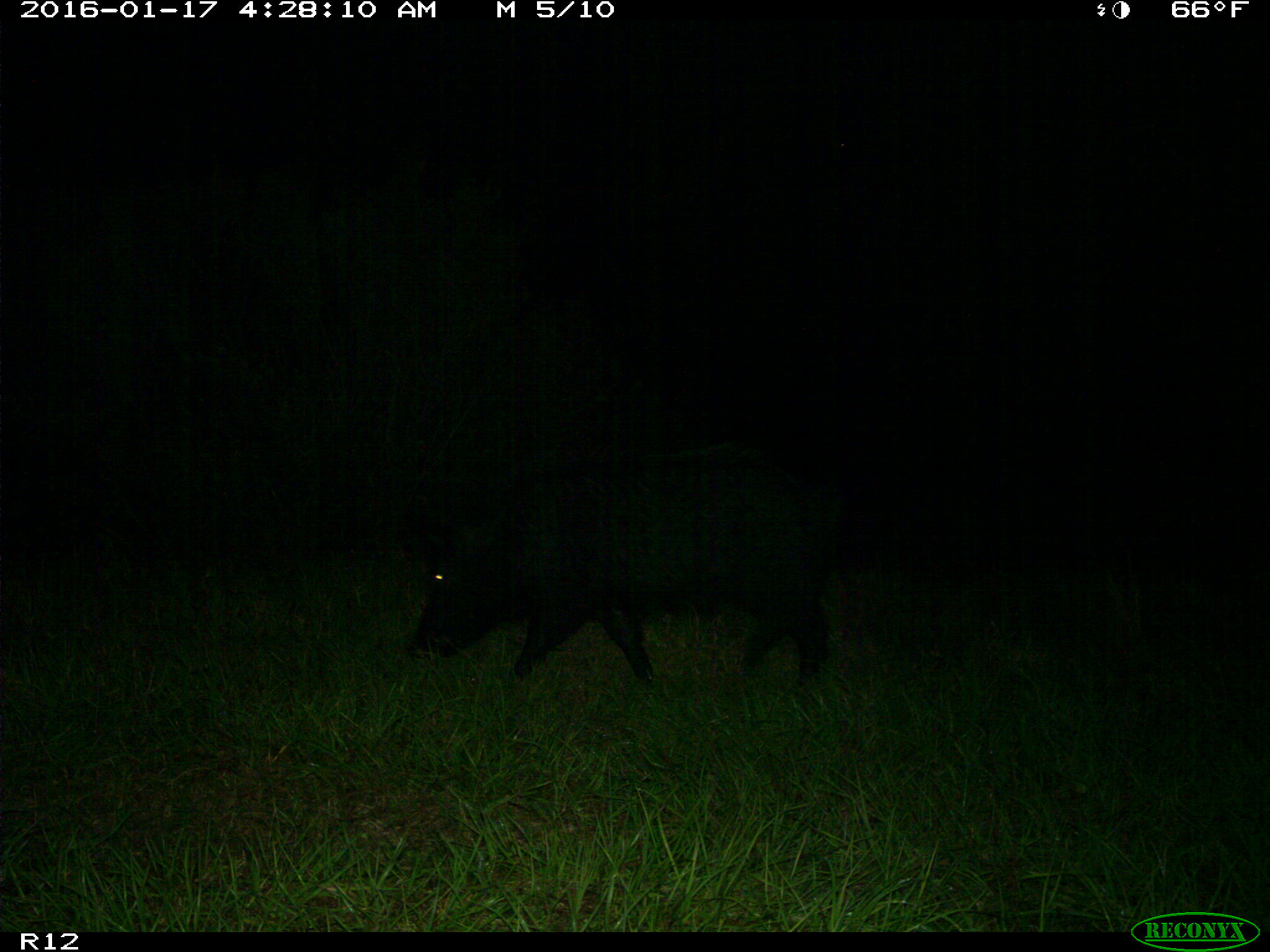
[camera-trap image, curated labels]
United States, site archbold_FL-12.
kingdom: Animalia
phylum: Chordata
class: Mammalia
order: Artiodactyla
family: Suidae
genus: Sus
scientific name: Sus scrofa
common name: wild boar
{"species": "Sus scrofa (wild boar)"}